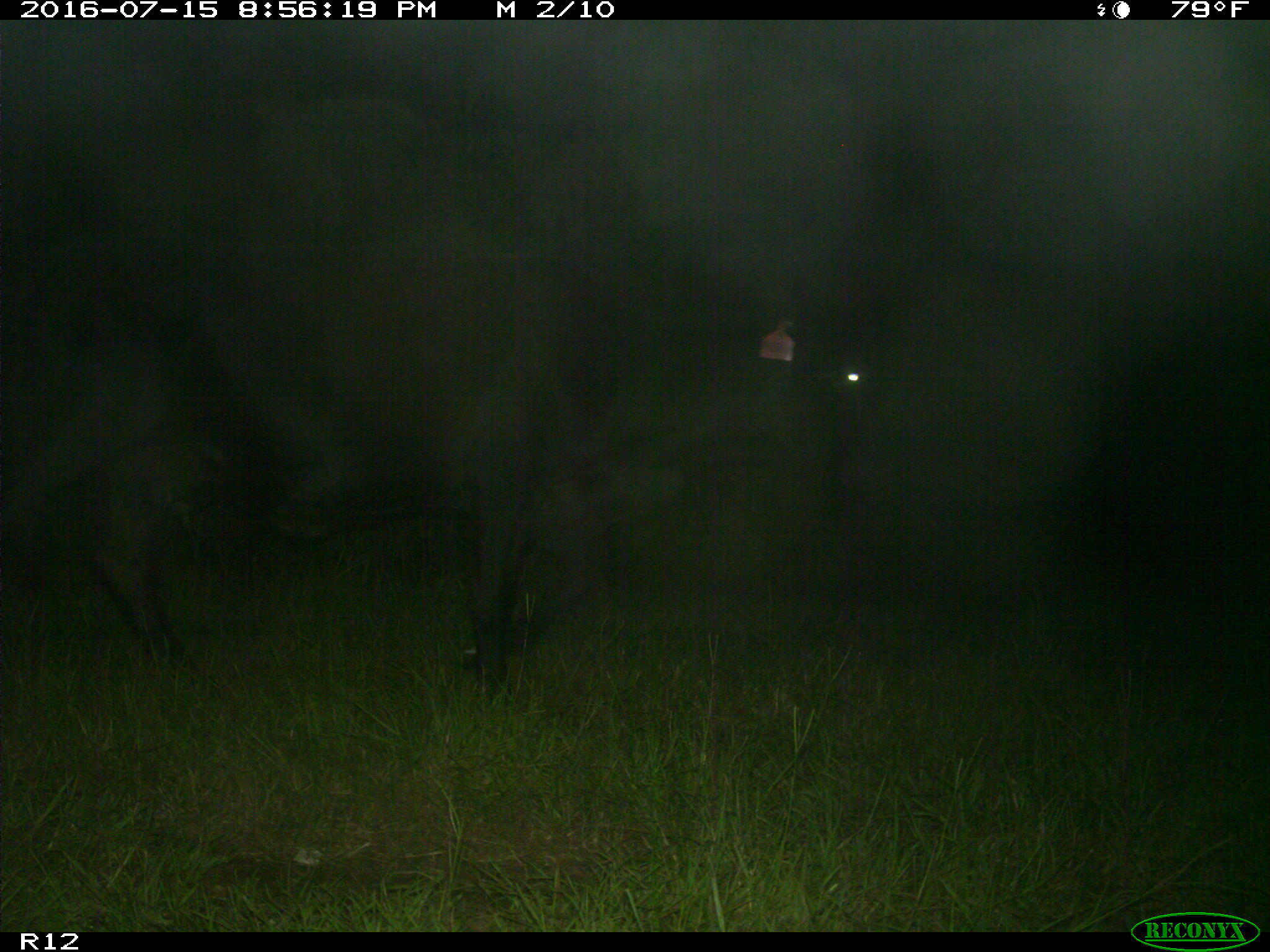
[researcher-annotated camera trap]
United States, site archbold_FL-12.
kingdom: Animalia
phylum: Chordata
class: Mammalia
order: Artiodactyla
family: Bovidae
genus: Bos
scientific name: Bos taurus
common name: domestic cow